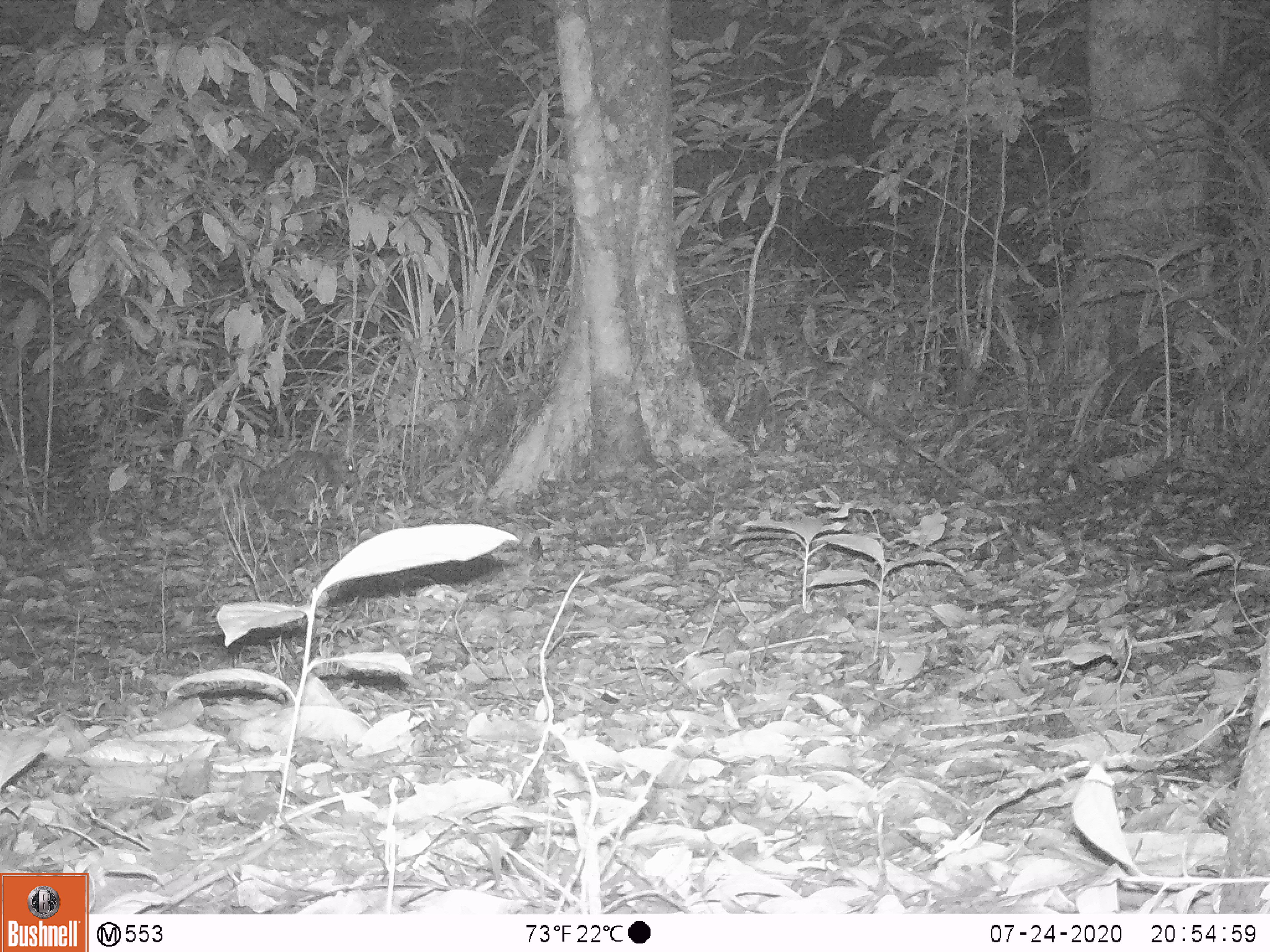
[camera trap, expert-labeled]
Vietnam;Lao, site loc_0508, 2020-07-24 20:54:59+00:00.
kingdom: Animalia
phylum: Chordata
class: Mammalia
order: Rodentia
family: Hystricidae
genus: Atherurus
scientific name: Atherurus macrourus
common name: asiatic brush-tailed porcupine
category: asiatic brush tailed porcupine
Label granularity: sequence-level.